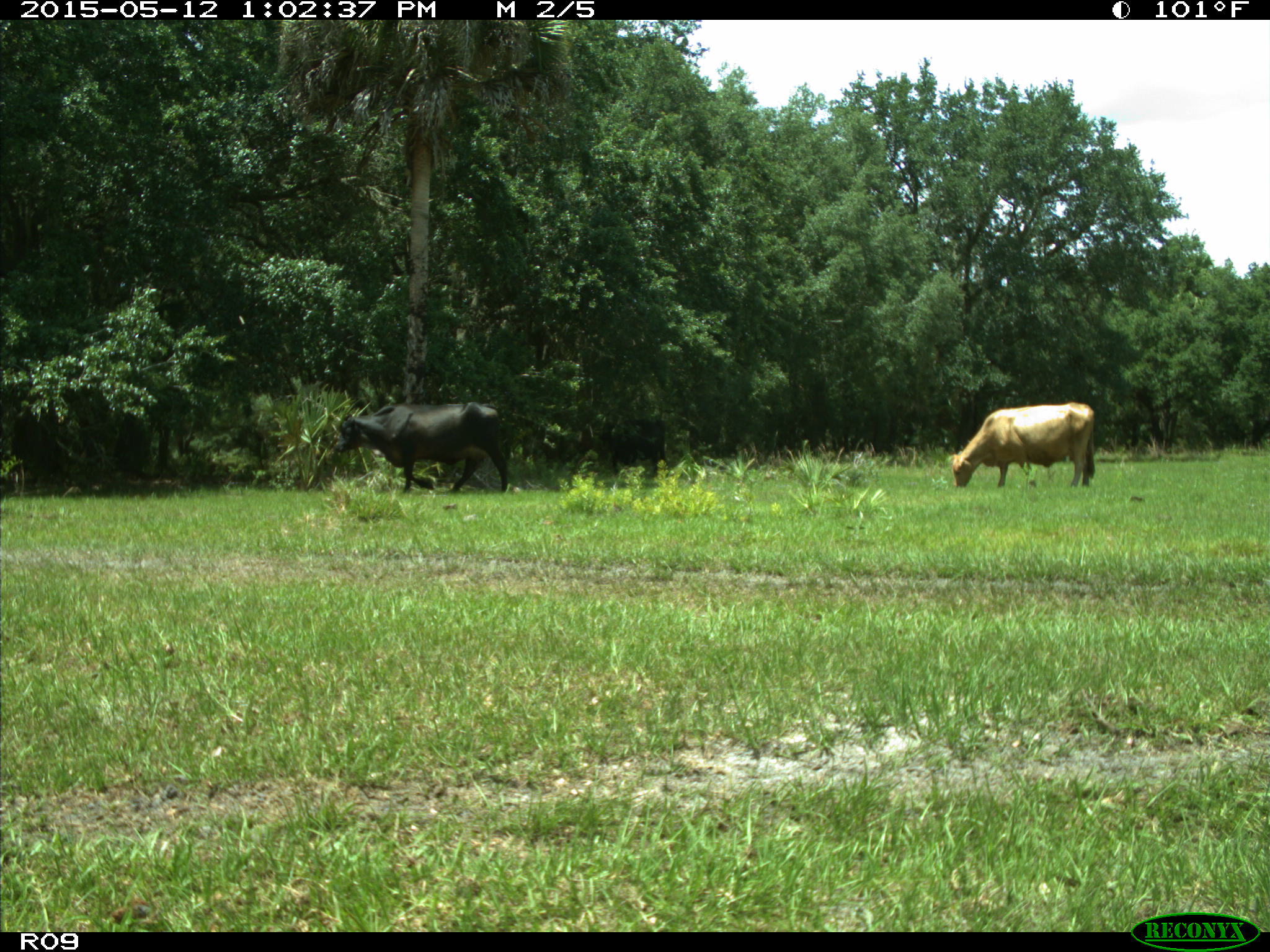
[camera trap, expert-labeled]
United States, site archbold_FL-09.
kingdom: Animalia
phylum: Chordata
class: Mammalia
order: Artiodactyla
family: Bovidae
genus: Bos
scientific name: Bos taurus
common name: domestic cow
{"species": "Bos taurus (domestic cow)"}